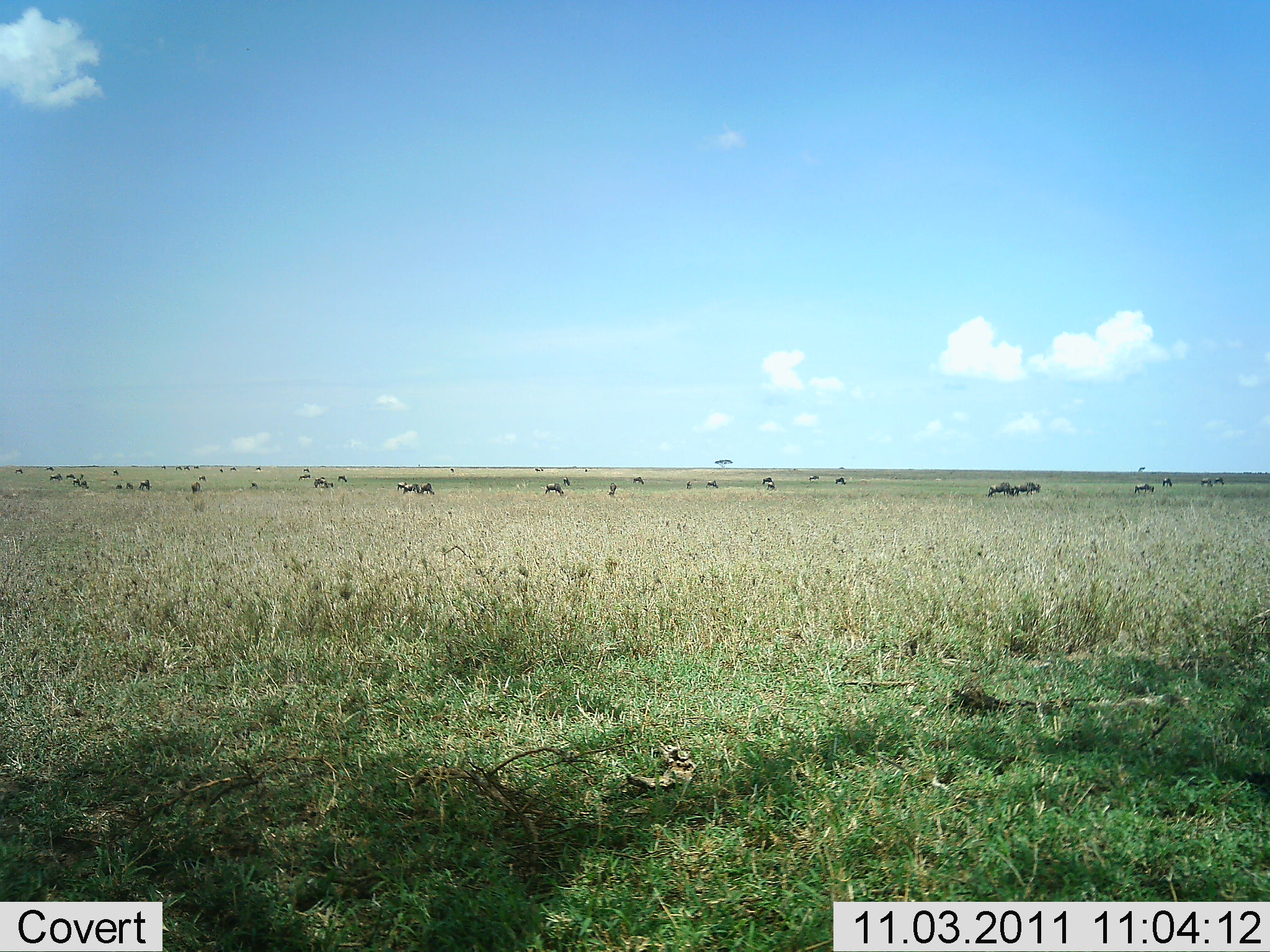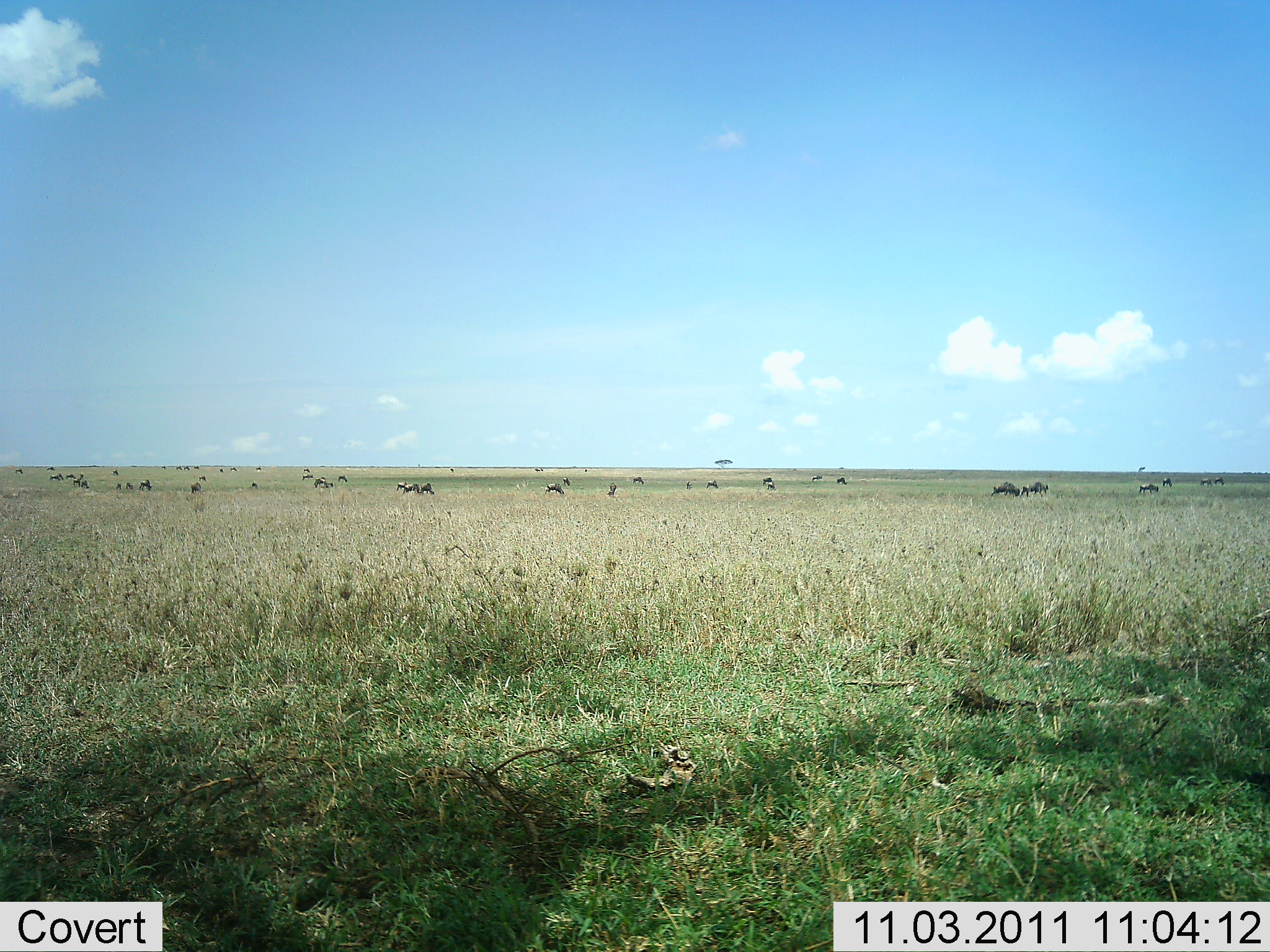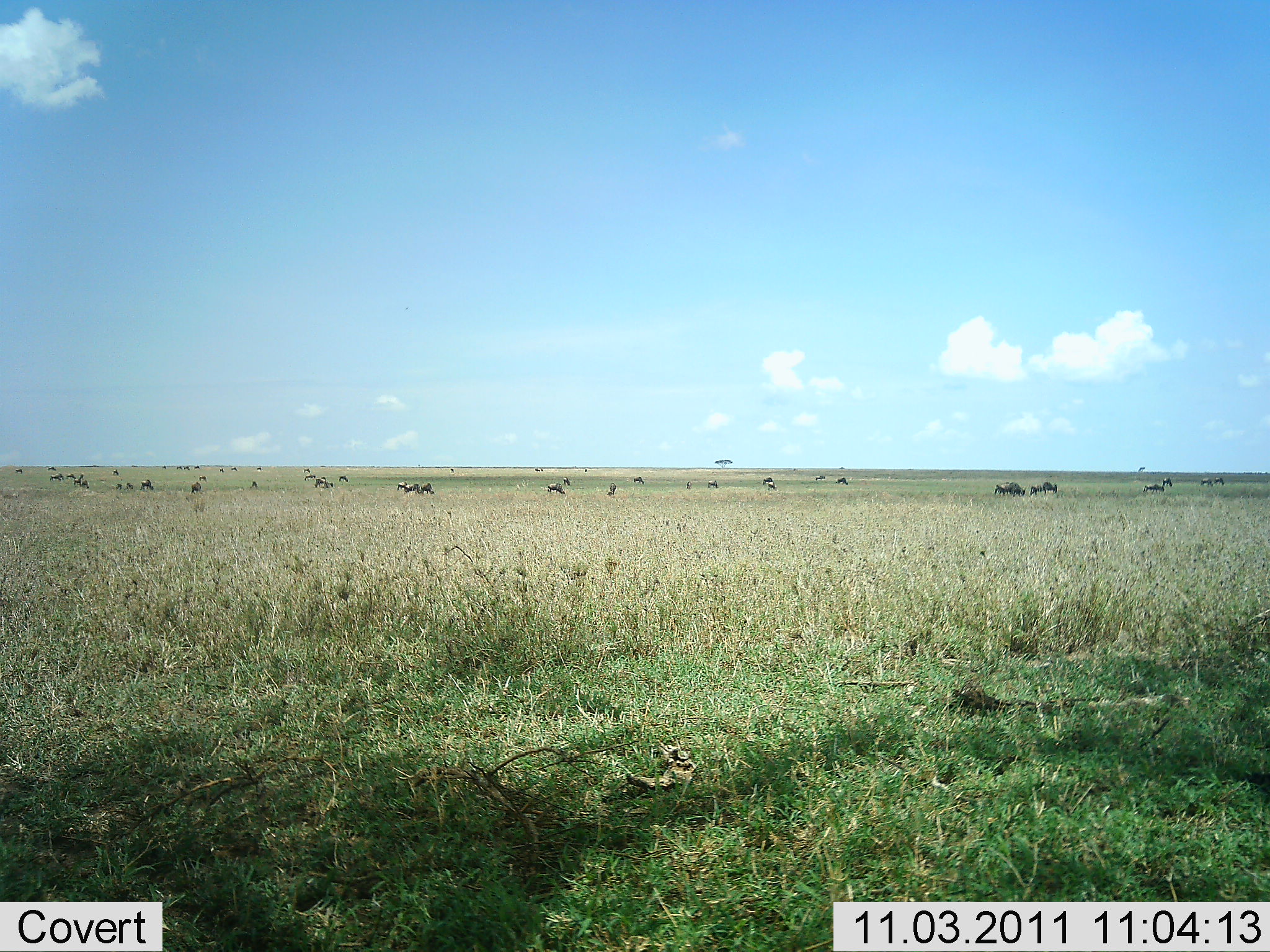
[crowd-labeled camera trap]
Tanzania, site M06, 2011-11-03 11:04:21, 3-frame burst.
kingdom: Animalia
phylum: Chordata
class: Mammalia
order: Artiodactyla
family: Bovidae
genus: Connochaetes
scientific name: Connochaetes taurinus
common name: blue wildebeest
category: wildebeest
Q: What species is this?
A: Wildebeest (blue wildebeest) (Connochaetes taurinus).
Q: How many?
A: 11-50.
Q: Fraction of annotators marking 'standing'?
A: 36%.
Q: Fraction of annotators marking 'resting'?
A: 9%.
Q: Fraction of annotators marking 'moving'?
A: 45%.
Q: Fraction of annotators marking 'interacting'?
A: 0%.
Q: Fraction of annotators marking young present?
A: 0%.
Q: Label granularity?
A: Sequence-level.